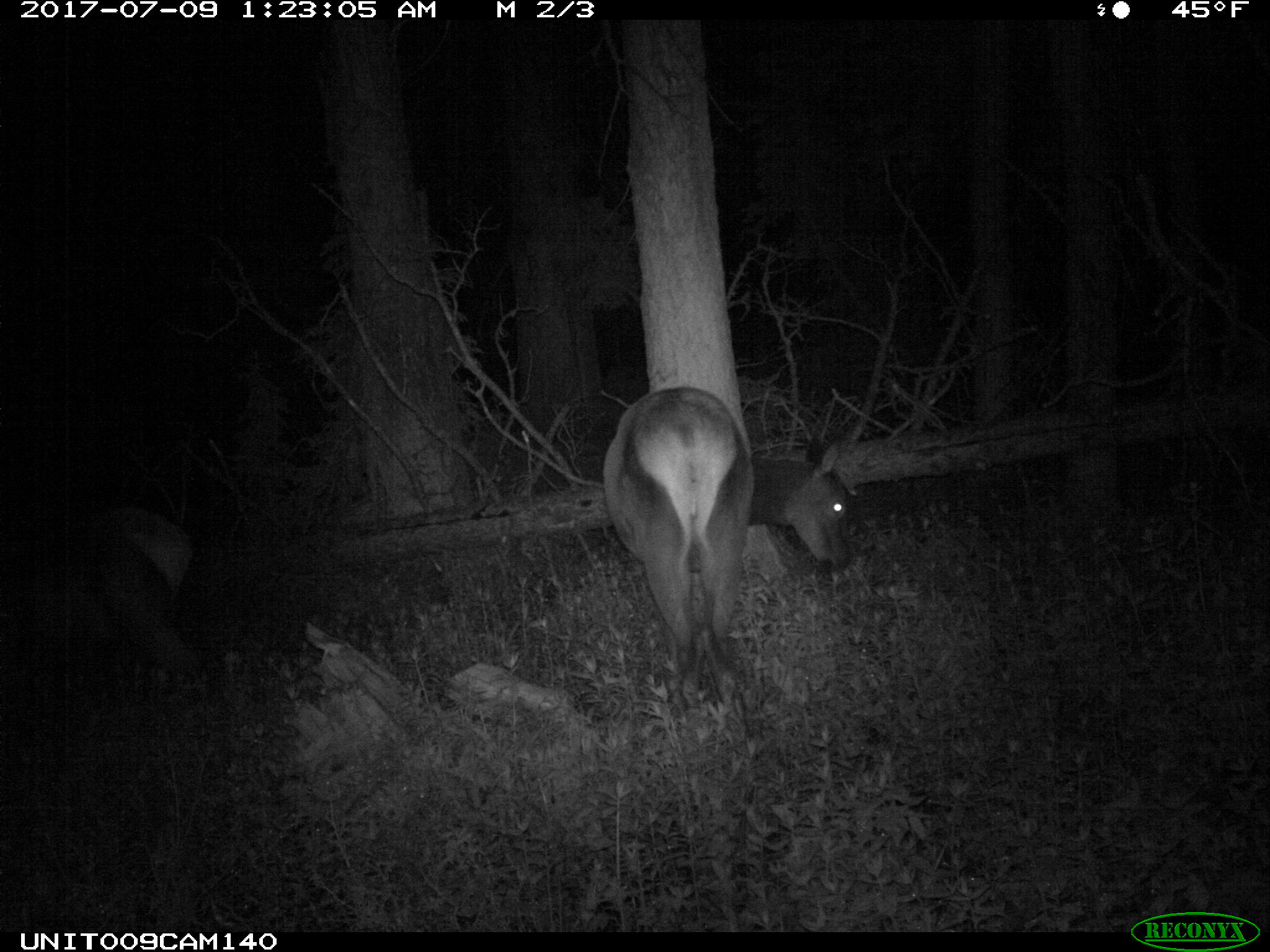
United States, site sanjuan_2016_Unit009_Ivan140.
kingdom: Animalia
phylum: Chordata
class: Mammalia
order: Artiodactyla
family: Cervidae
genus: Cervus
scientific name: Cervus elaphus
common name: red deer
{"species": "Cervus elaphus (red deer)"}